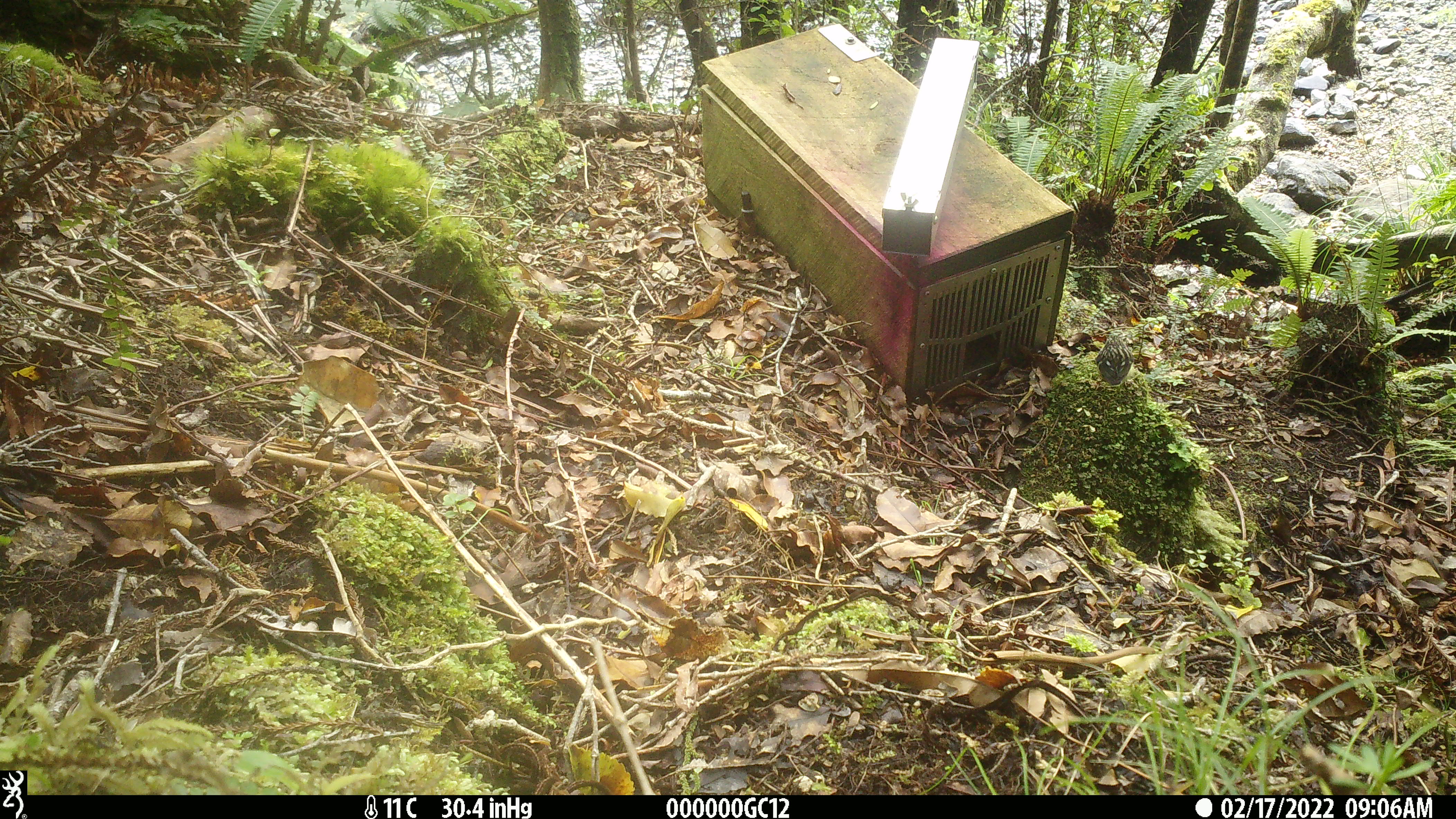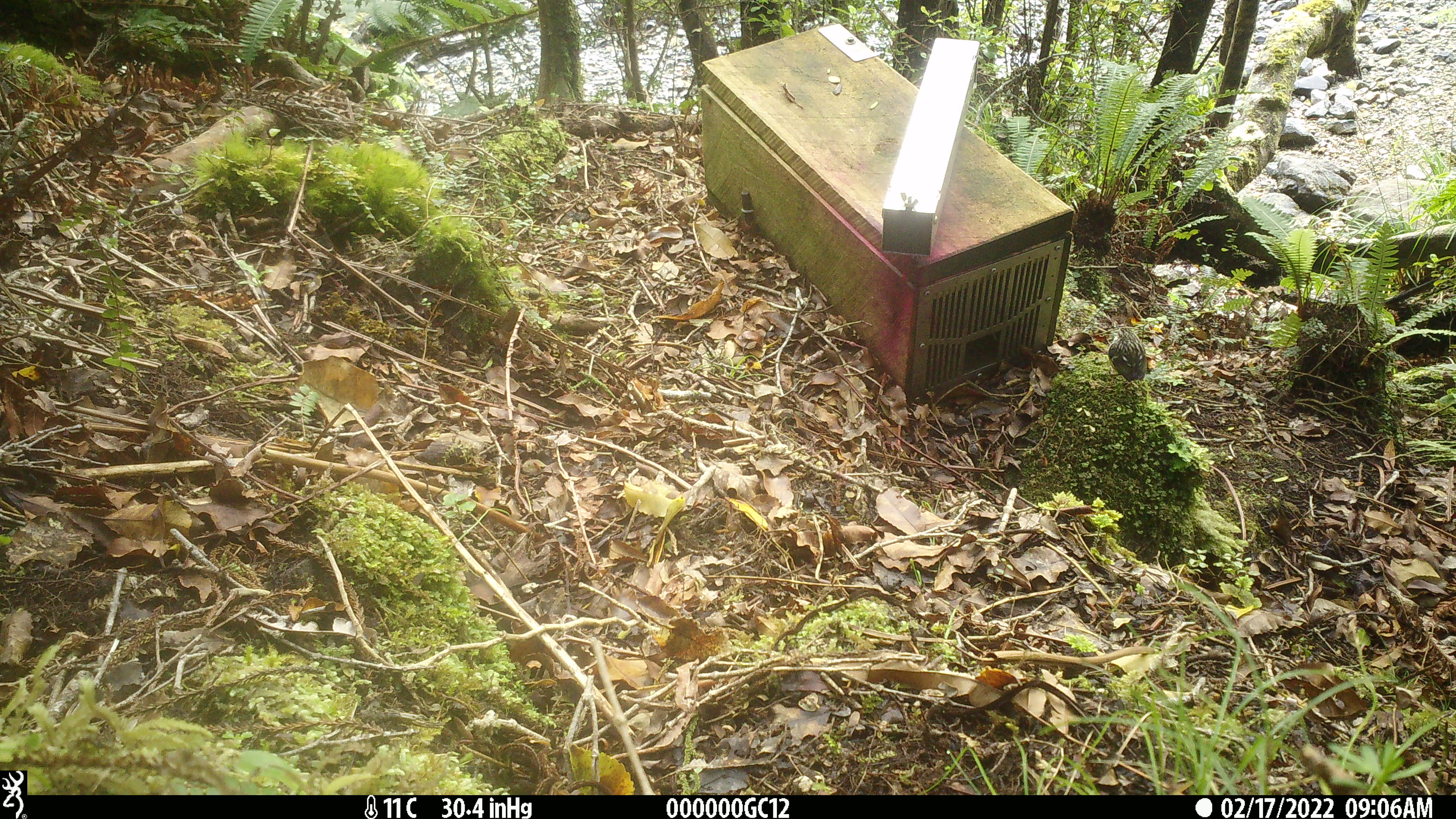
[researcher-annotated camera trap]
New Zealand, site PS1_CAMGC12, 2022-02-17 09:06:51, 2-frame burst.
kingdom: Animalia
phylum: Chordata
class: Aves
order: Passeriformes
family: Acanthisittidae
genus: Acanthisitta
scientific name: Acanthisitta chloris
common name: rifleman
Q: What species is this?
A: Rifleman (Acanthisitta chloris).